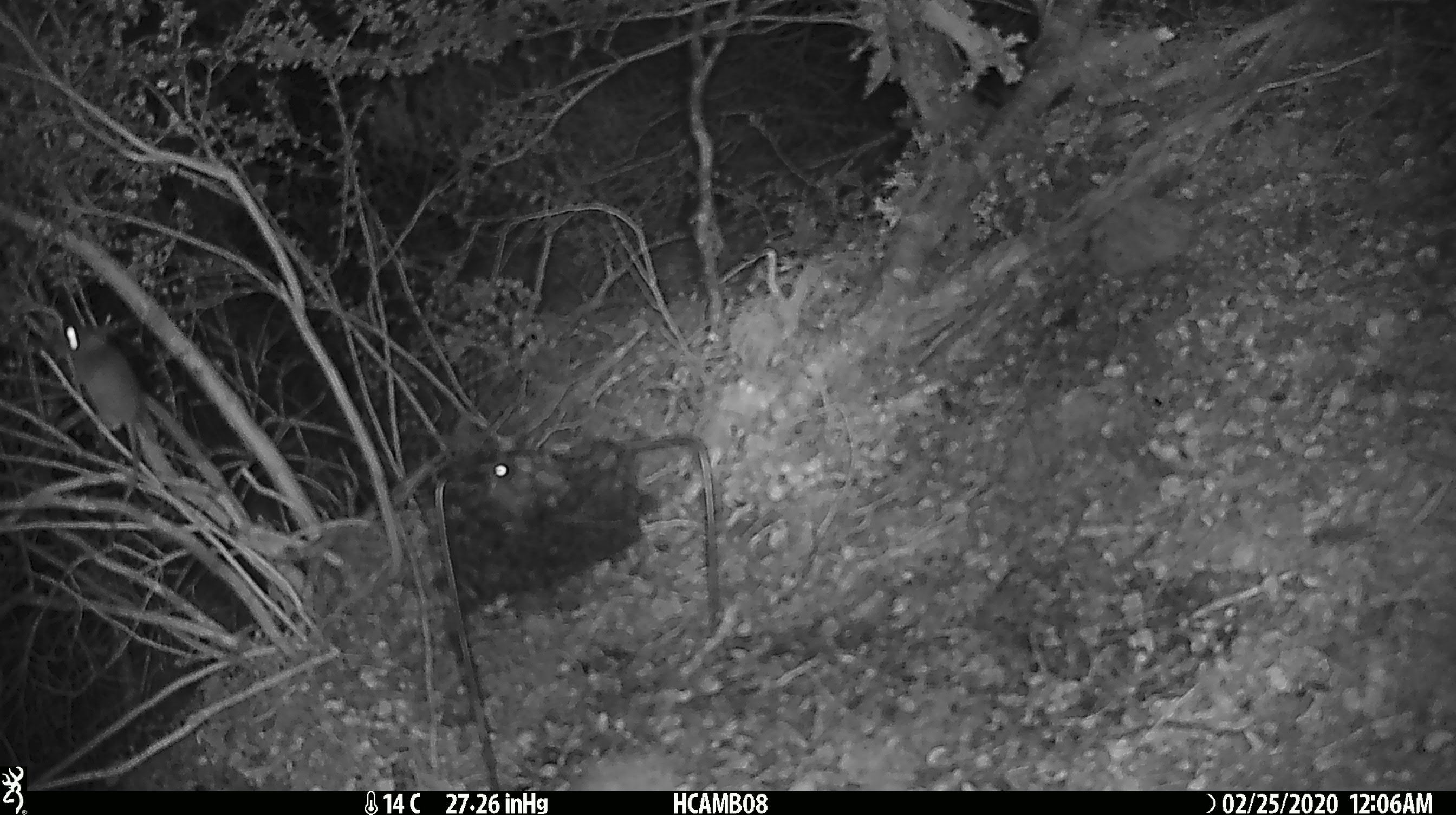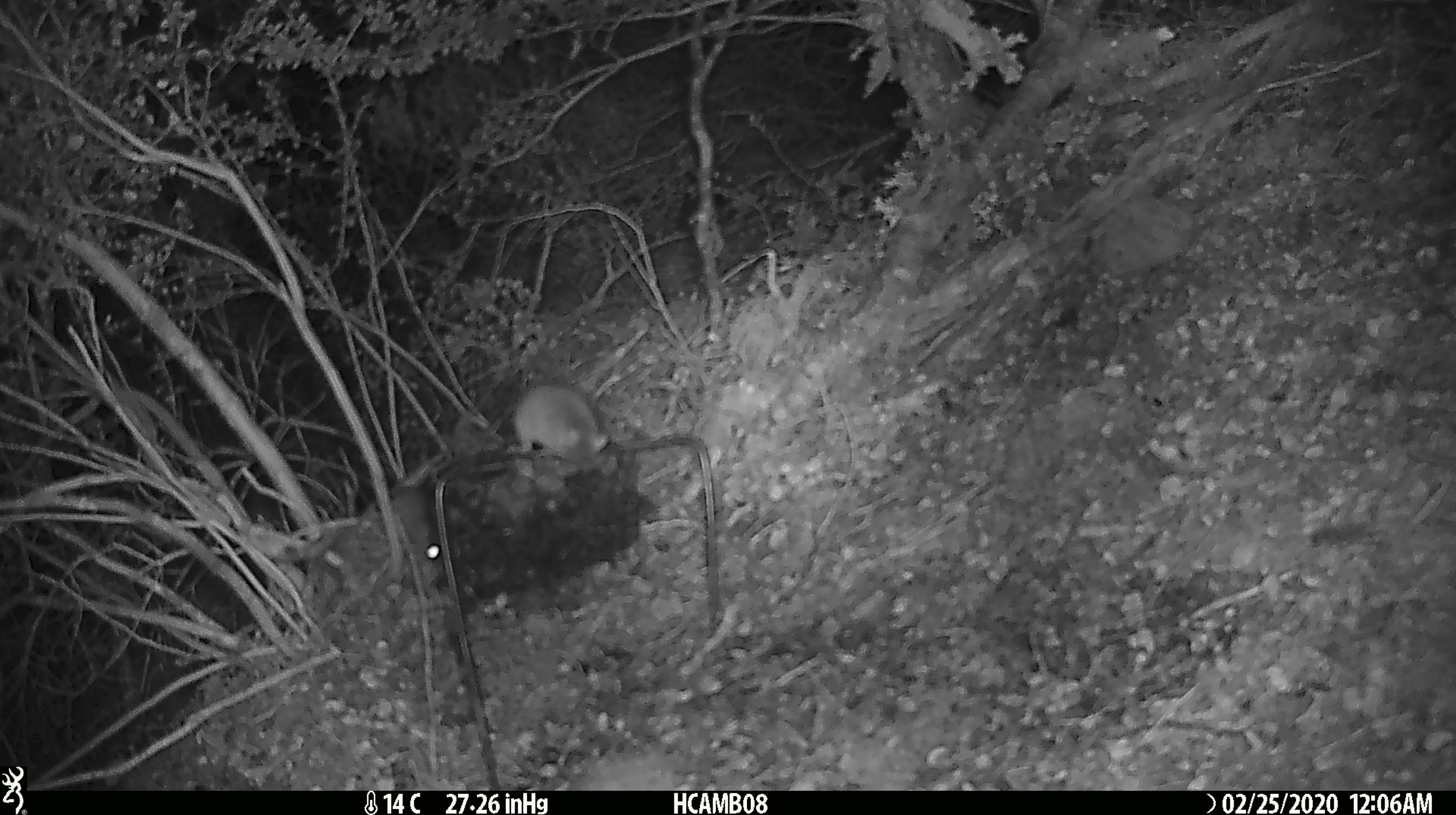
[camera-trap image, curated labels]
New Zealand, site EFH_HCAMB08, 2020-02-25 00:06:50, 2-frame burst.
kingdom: Animalia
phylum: Chordata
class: Mammalia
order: Rodentia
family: Muridae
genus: Mus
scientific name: Mus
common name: mouse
Mouse (Mus).